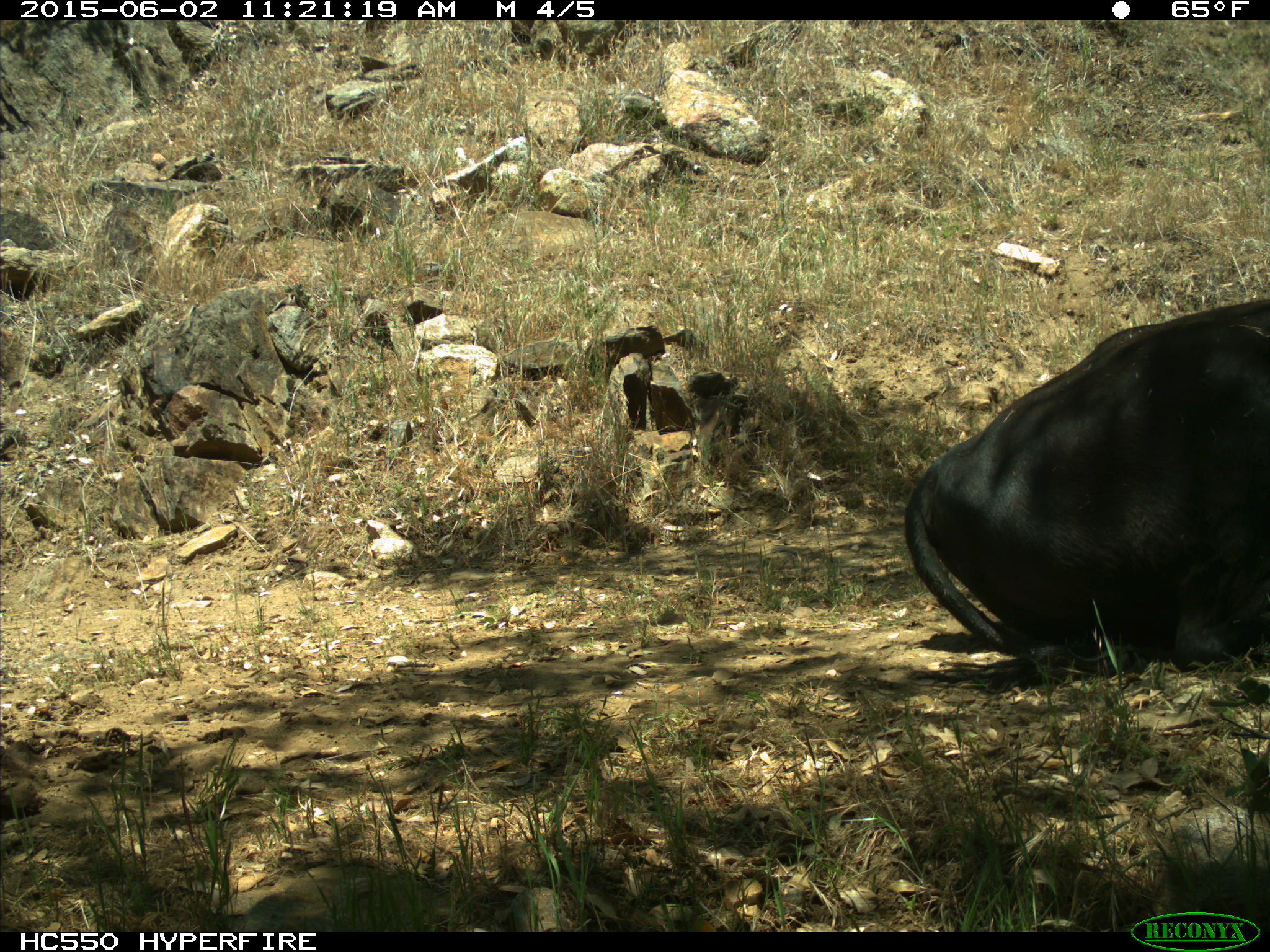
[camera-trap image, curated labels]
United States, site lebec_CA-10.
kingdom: Animalia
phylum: Chordata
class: Mammalia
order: Artiodactyla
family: Bovidae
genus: Bos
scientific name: Bos taurus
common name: domestic cow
Bos taurus (domestic cow).